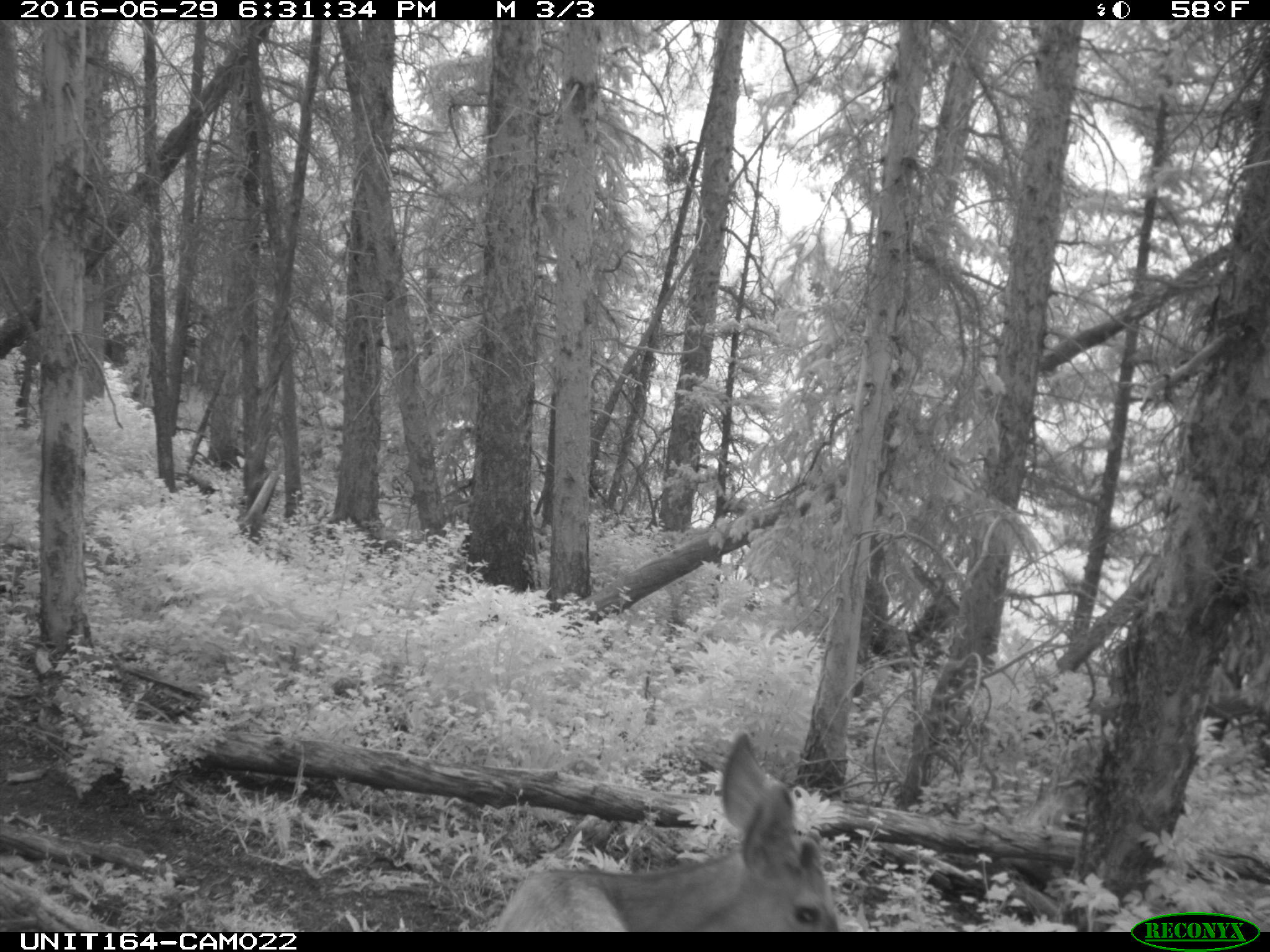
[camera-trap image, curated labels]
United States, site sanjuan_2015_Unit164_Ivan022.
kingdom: Animalia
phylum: Chordata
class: Mammalia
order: Artiodactyla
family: Cervidae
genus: Odocoileus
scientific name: Odocoileus hemionus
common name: mule deer